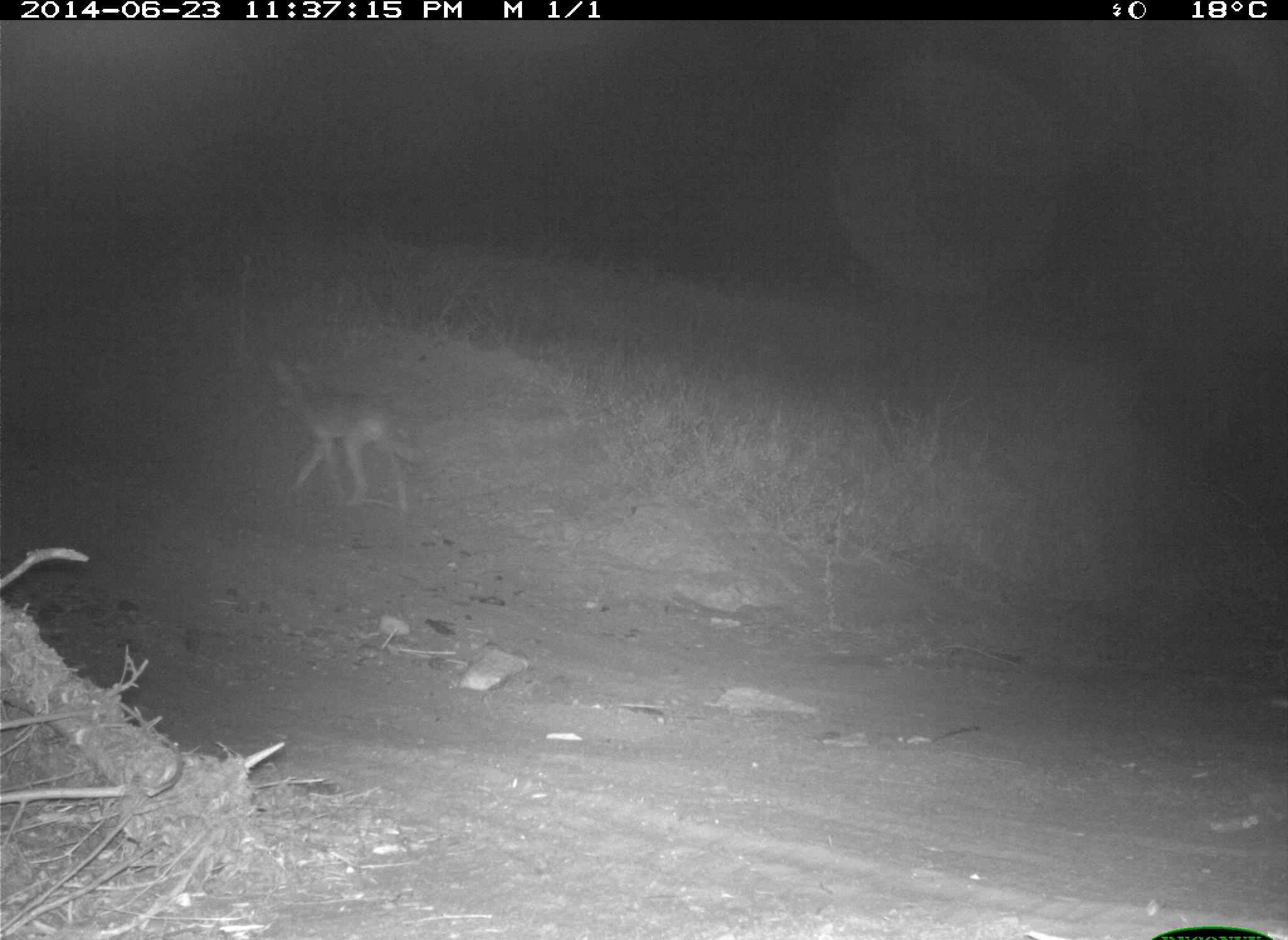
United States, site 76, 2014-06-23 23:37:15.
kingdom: Animalia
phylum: Chordata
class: Mammalia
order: Carnivora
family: Canidae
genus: Canis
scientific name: Canis latrans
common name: coyote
Coyote (Canis latrans).